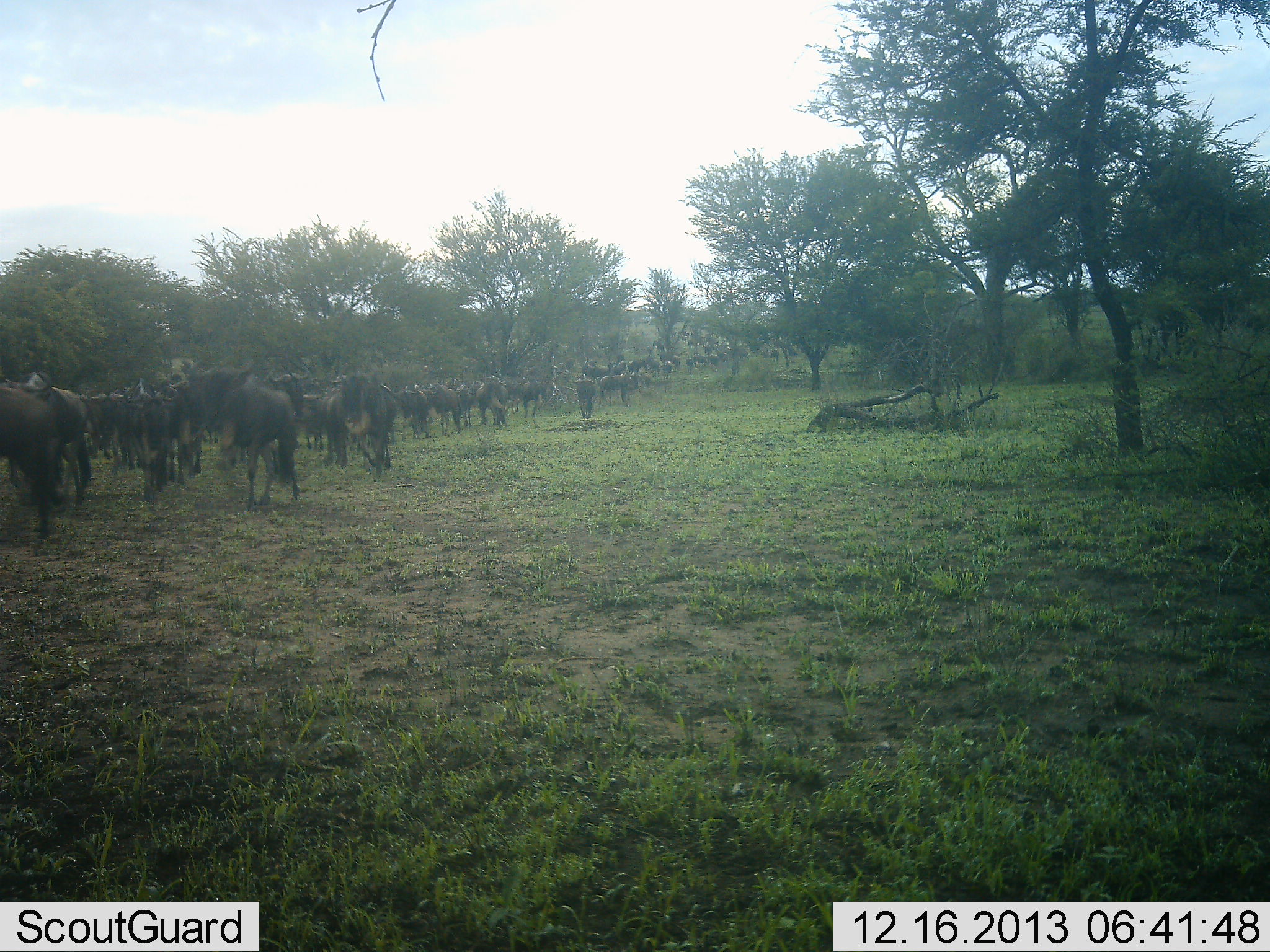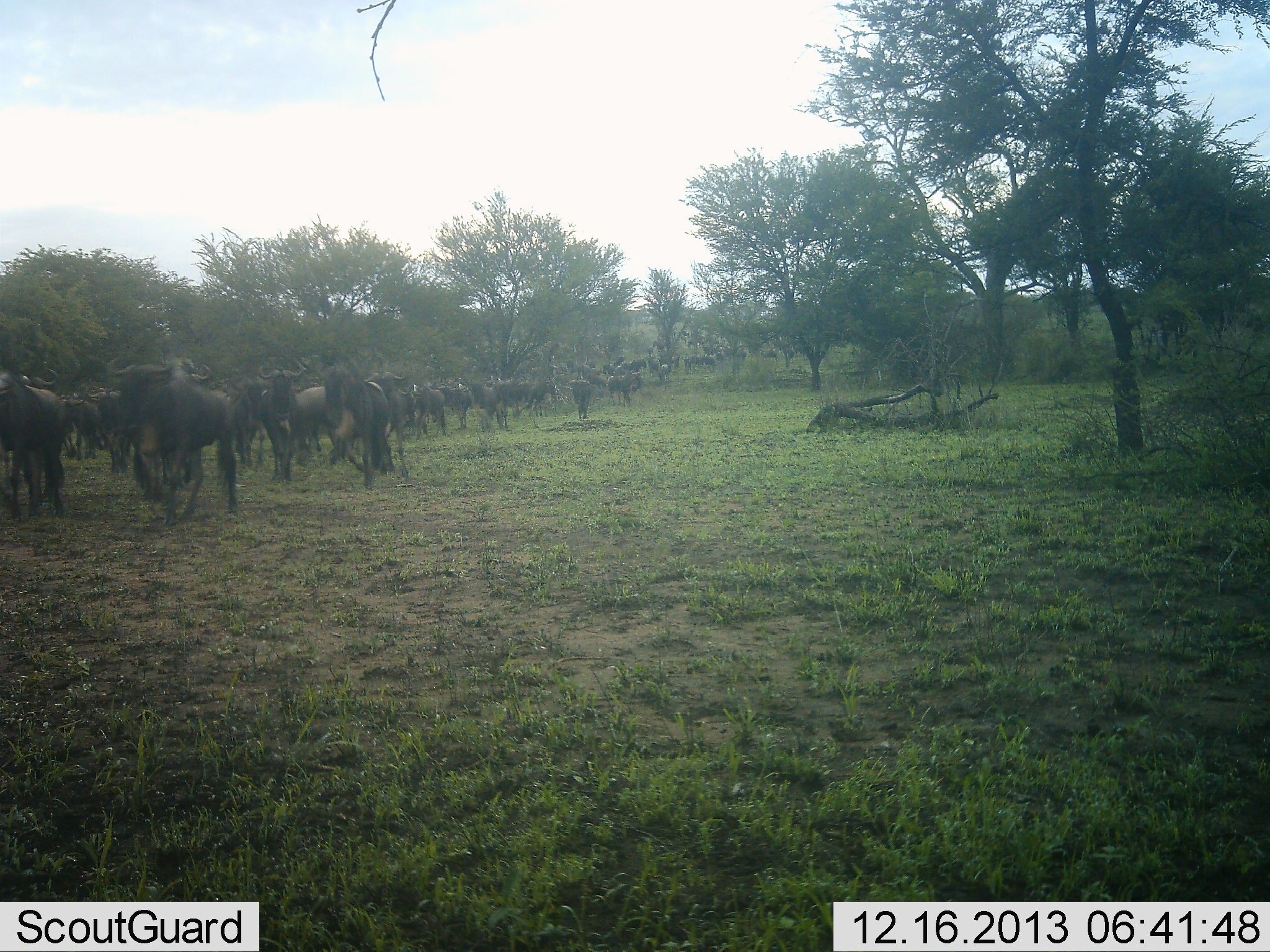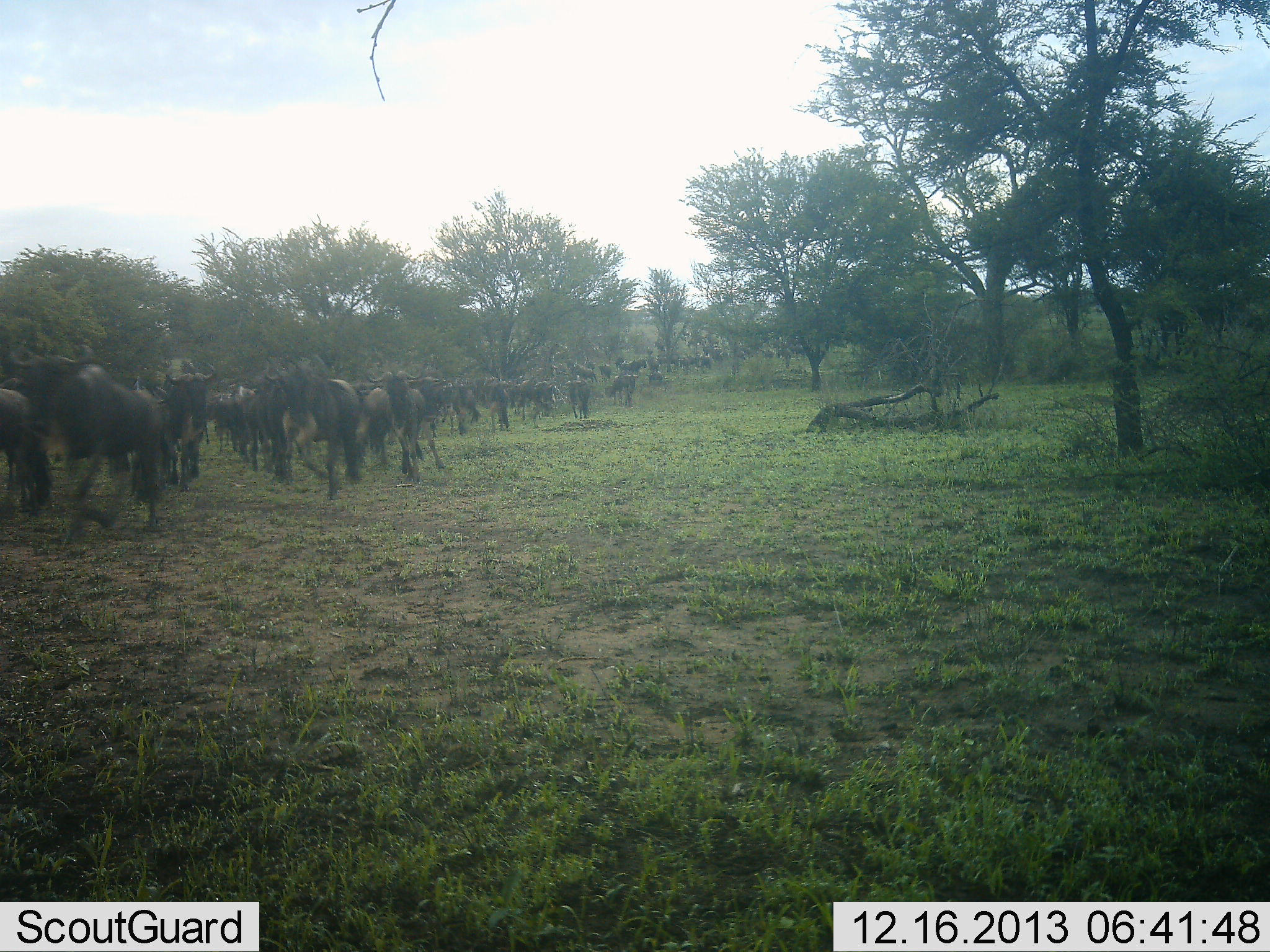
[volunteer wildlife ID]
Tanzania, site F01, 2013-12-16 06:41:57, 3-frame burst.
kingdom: Animalia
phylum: Chordata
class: Mammalia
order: Artiodactyla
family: Bovidae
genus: Connochaetes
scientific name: Connochaetes taurinus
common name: blue wildebeest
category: wildebeest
Wildebeest (blue wildebeest) (Connochaetes taurinus), count 51+. Behavior (volunteer vote fractions): standing 13%, resting 2%, moving 96%, interacting 4%. Young present (vote fraction): 2%. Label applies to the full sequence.